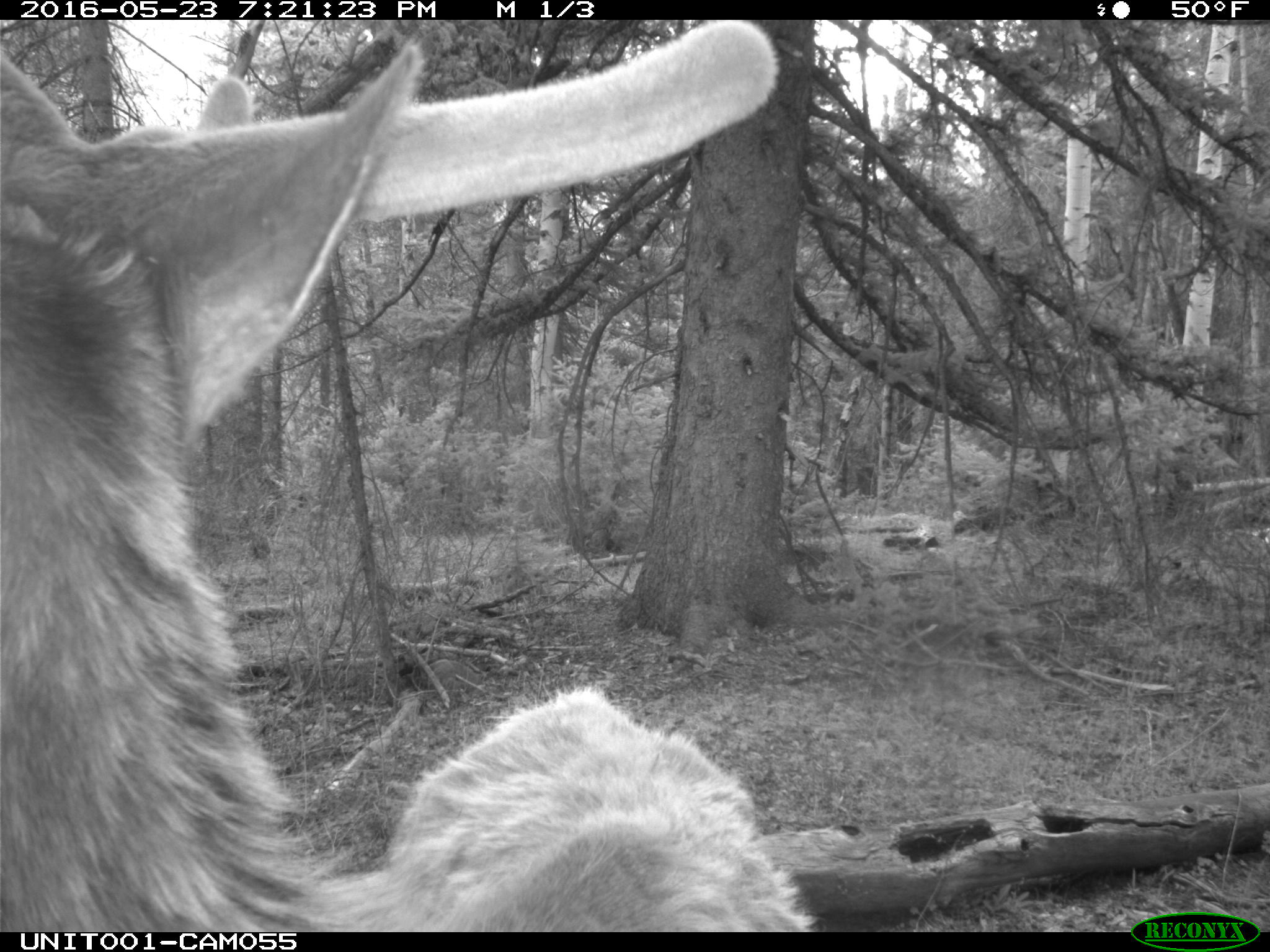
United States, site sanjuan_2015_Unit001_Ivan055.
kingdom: Animalia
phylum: Chordata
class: Mammalia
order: Artiodactyla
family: Cervidae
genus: Cervus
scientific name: Cervus elaphus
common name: red deer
Cervus elaphus (red deer).